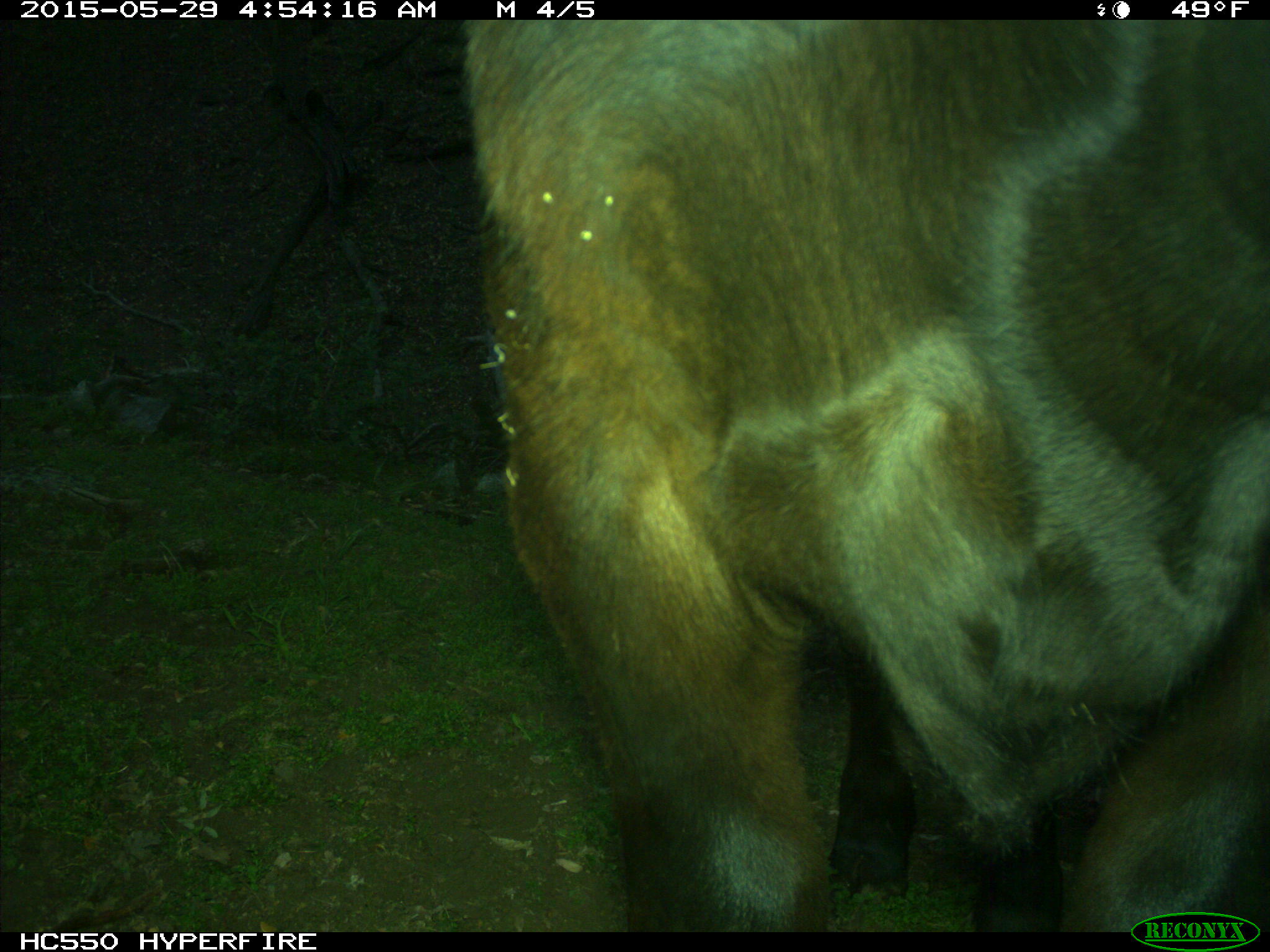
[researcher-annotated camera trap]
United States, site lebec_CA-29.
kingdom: Animalia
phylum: Chordata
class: Mammalia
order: Artiodactyla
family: Bovidae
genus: Bos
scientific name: Bos taurus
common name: domestic cow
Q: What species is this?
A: Bos taurus (domestic cow).